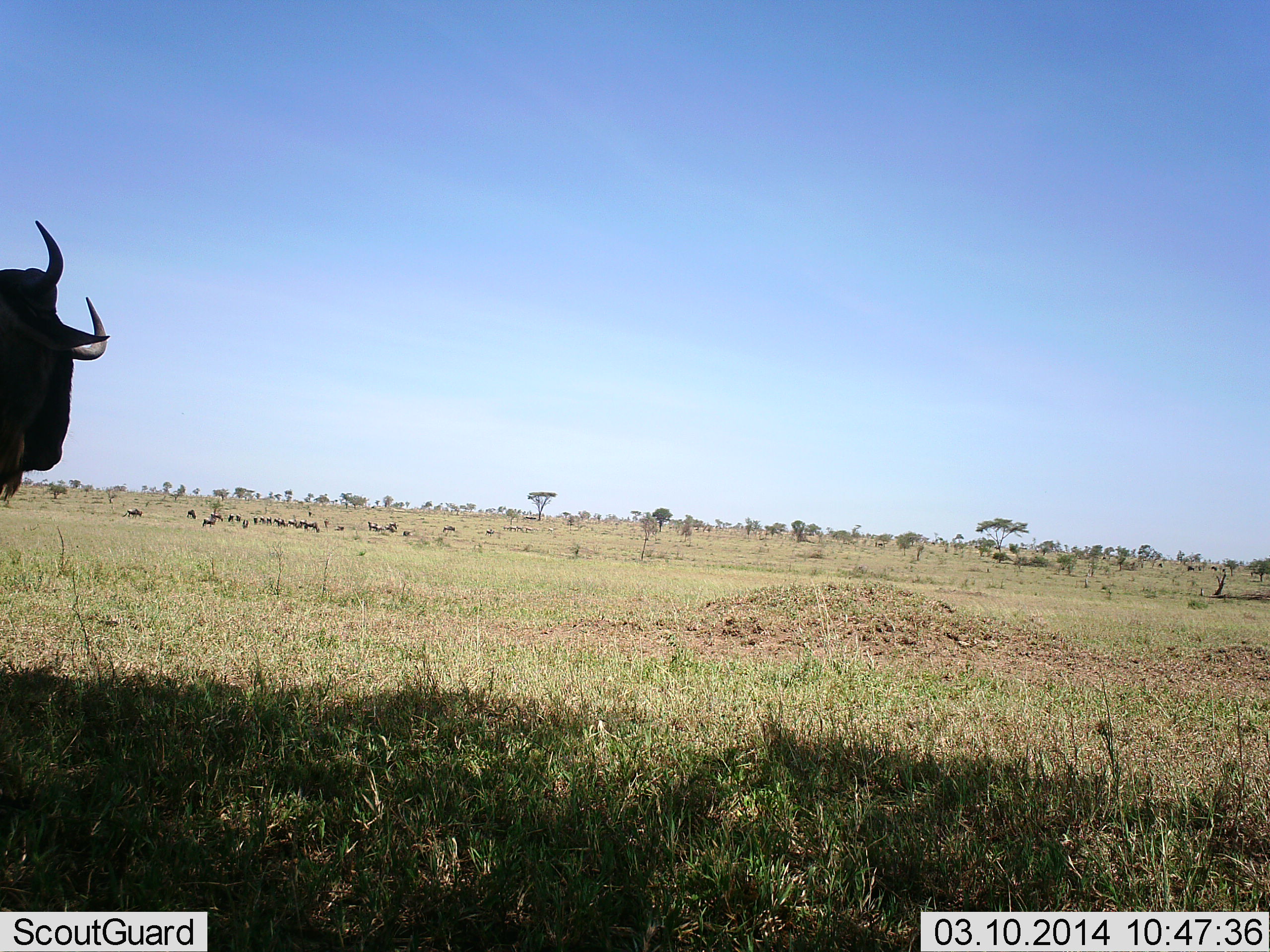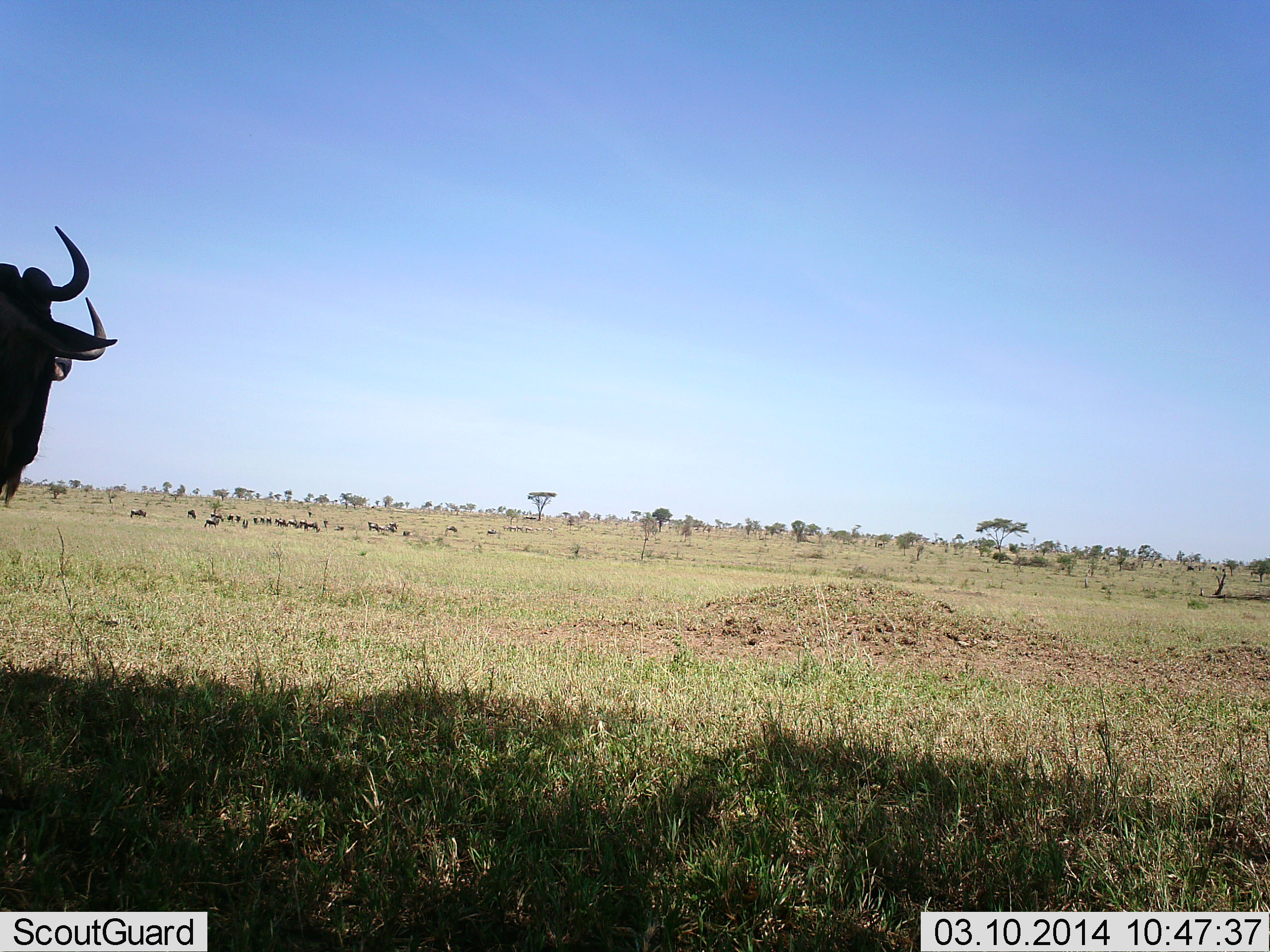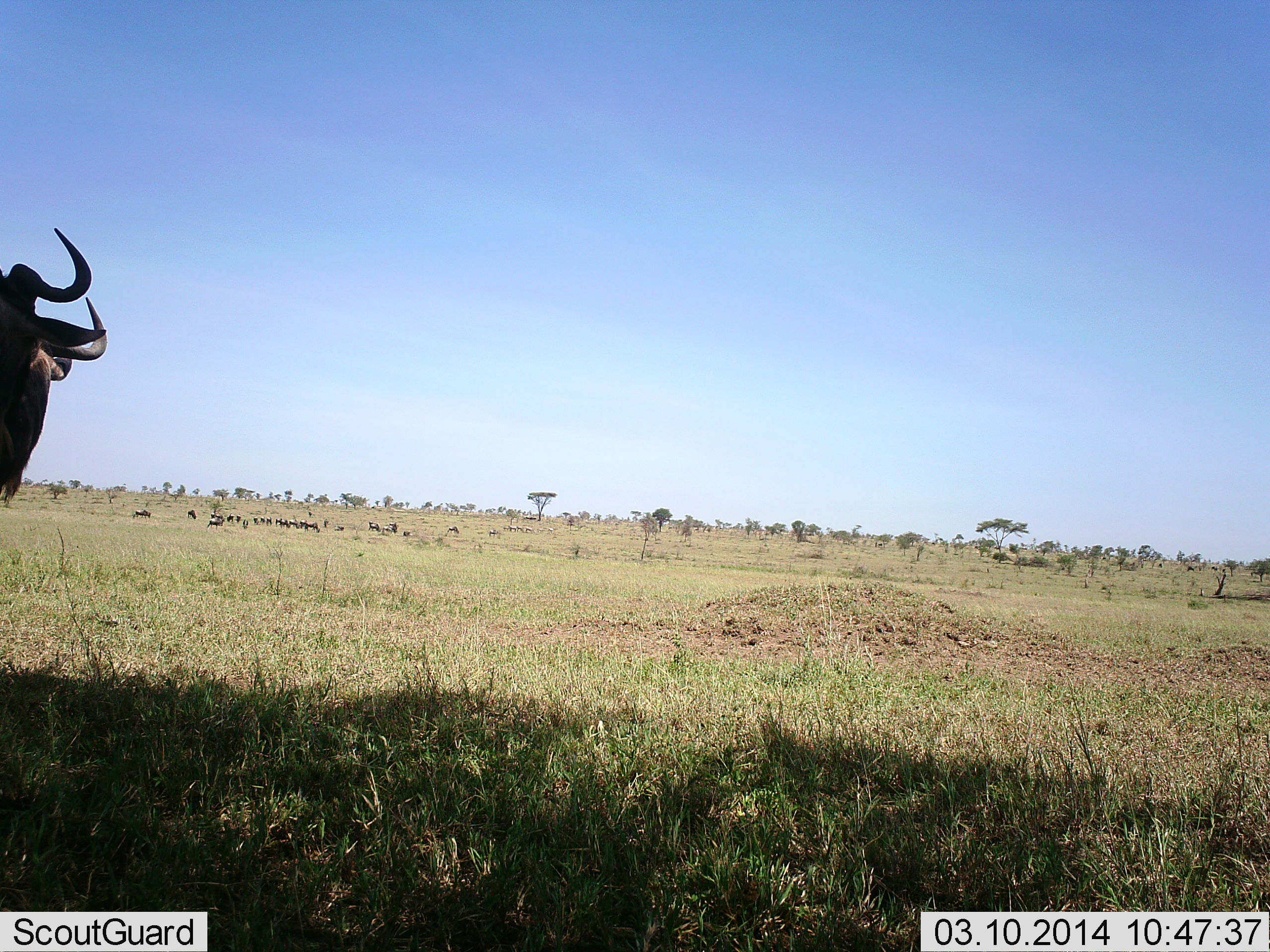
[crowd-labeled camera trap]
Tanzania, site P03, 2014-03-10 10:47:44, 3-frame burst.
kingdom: Animalia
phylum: Chordata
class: Mammalia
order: Artiodactyla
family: Bovidae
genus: Connochaetes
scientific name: Connochaetes taurinus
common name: blue wildebeest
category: wildebeest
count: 2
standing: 100%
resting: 0%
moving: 20%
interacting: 0%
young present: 0%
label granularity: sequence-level